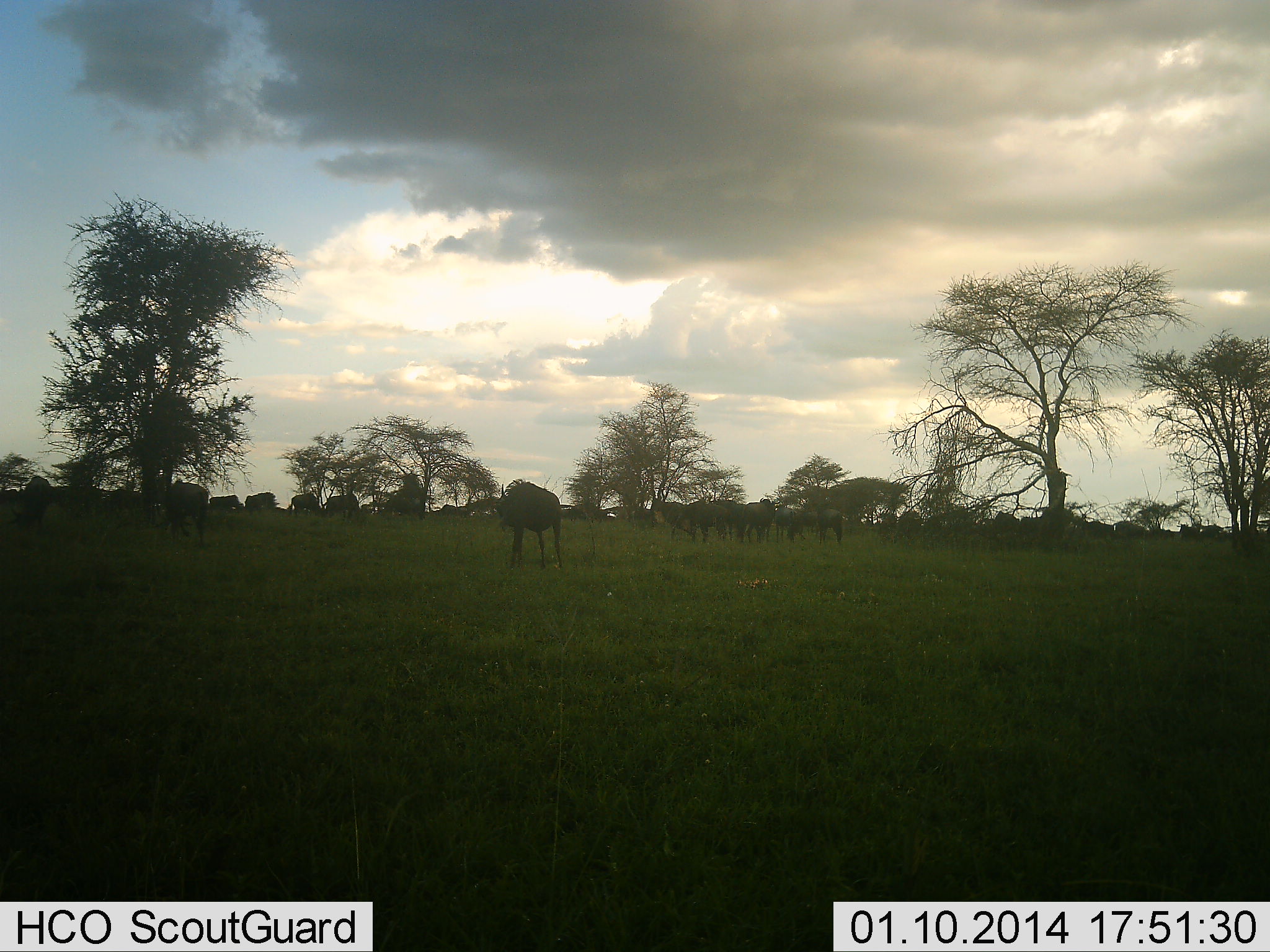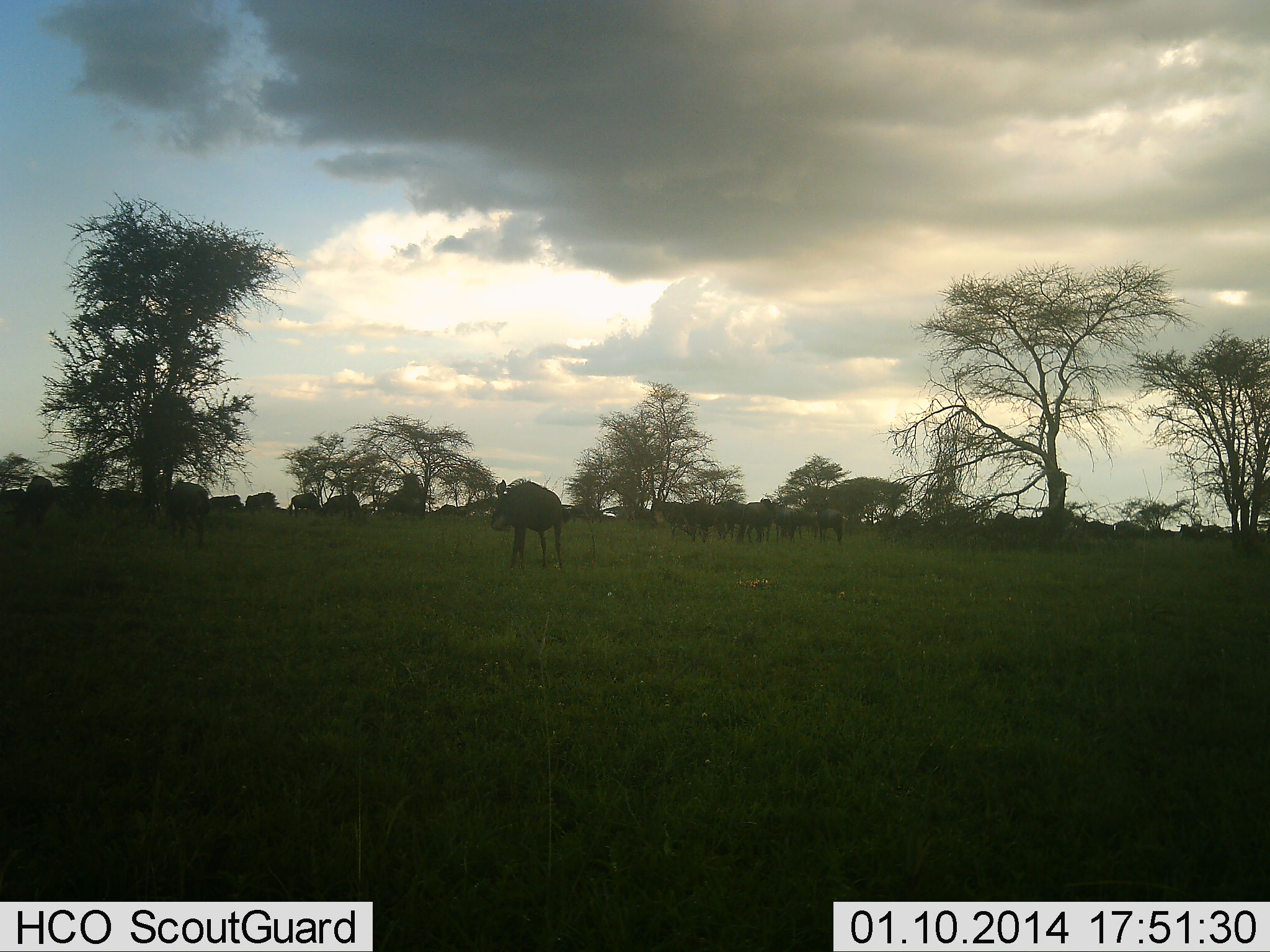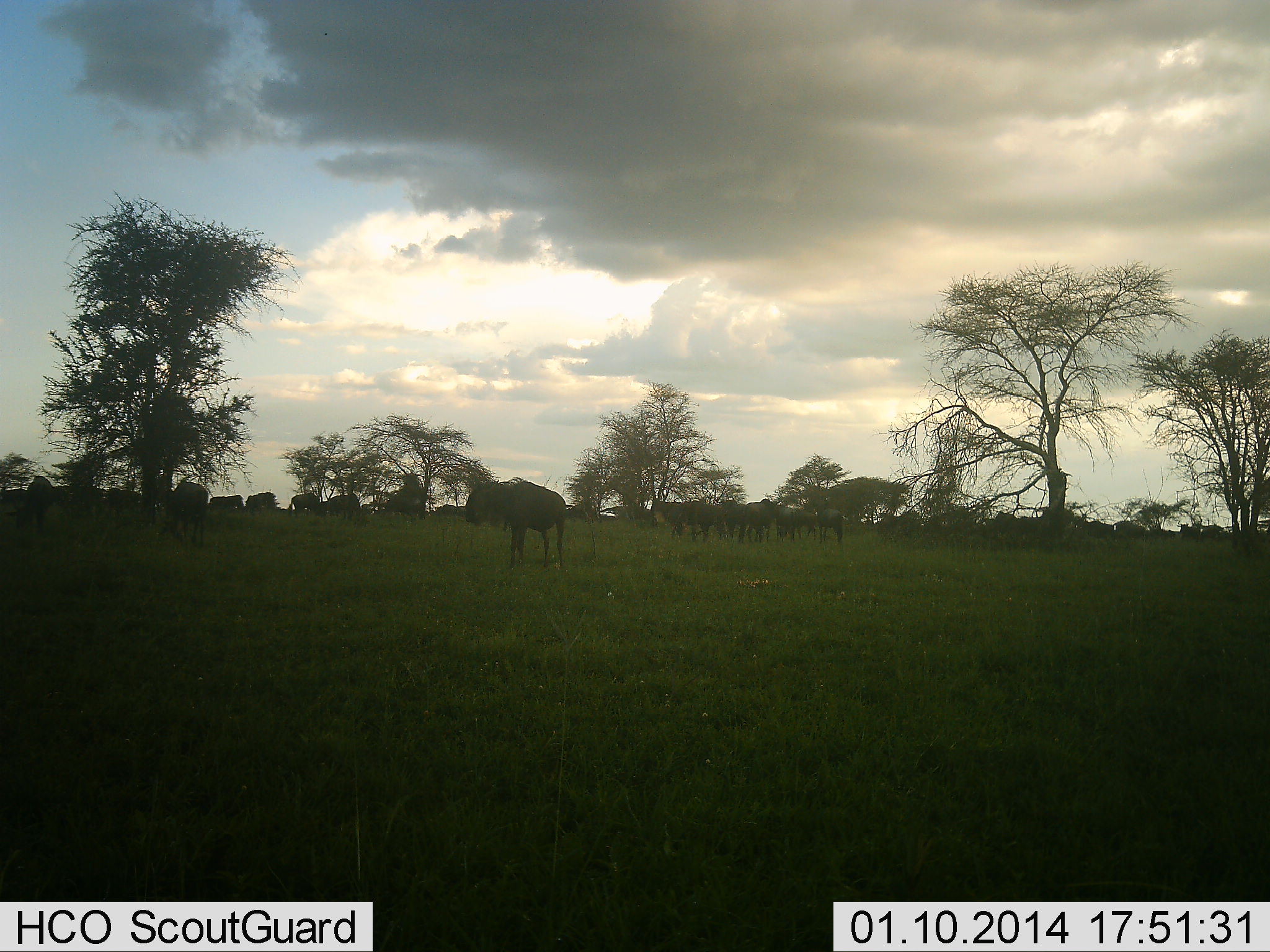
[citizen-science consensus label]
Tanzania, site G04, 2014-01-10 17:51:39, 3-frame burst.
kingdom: Animalia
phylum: Chordata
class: Mammalia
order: Artiodactyla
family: Bovidae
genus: Connochaetes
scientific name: Connochaetes taurinus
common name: blue wildebeest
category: wildebeest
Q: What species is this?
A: Wildebeest (blue wildebeest) (Connochaetes taurinus).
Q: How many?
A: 11-50.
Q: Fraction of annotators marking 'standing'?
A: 82%.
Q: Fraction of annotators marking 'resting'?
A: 9%.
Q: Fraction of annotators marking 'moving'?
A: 27%.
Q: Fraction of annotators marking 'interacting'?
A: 0%.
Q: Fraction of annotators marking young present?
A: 0%.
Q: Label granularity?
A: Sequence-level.